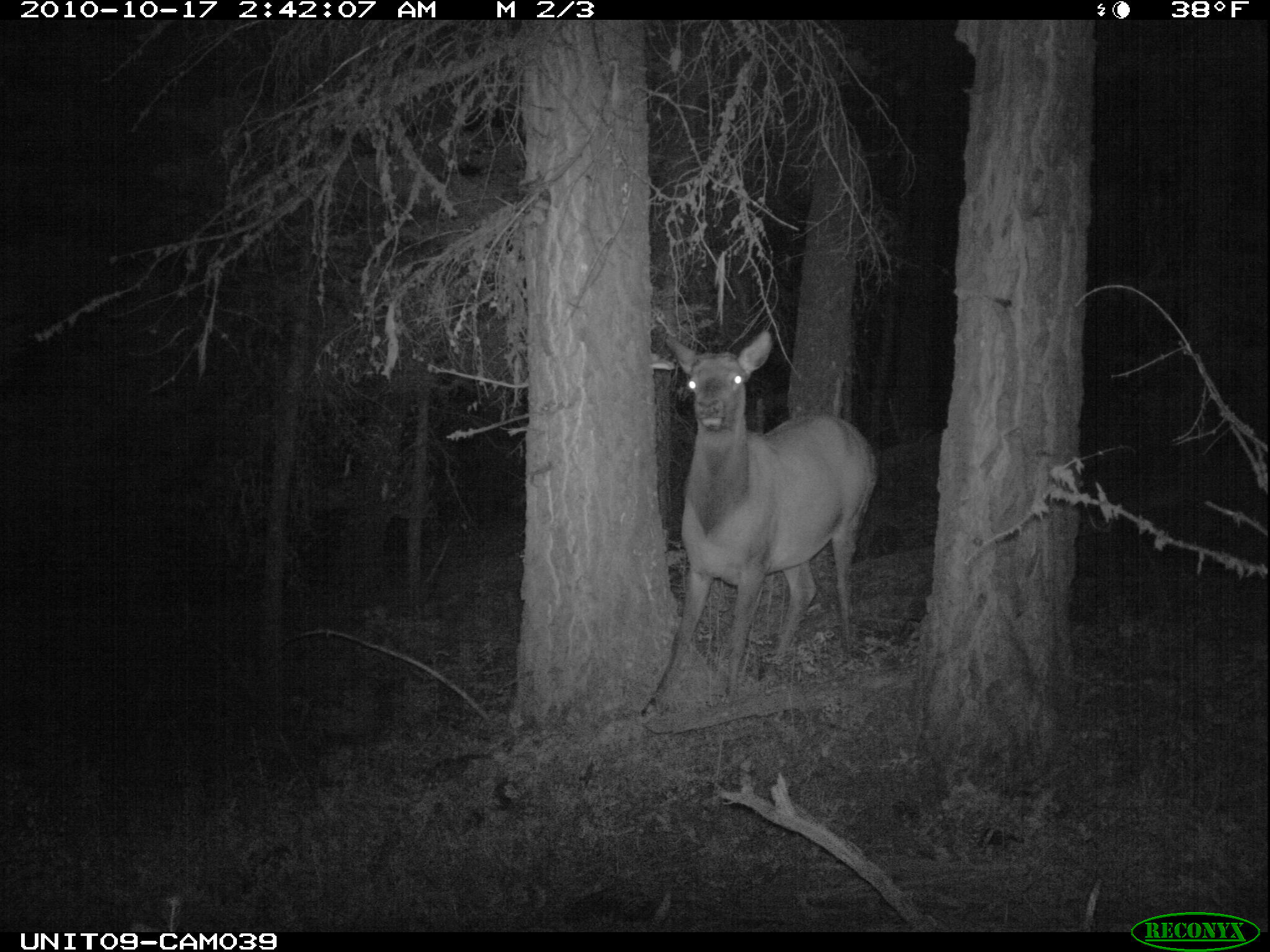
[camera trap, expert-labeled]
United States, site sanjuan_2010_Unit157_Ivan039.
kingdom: Animalia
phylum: Chordata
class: Mammalia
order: Artiodactyla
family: Cervidae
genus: Cervus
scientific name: Cervus elaphus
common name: red deer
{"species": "Cervus elaphus (red deer)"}